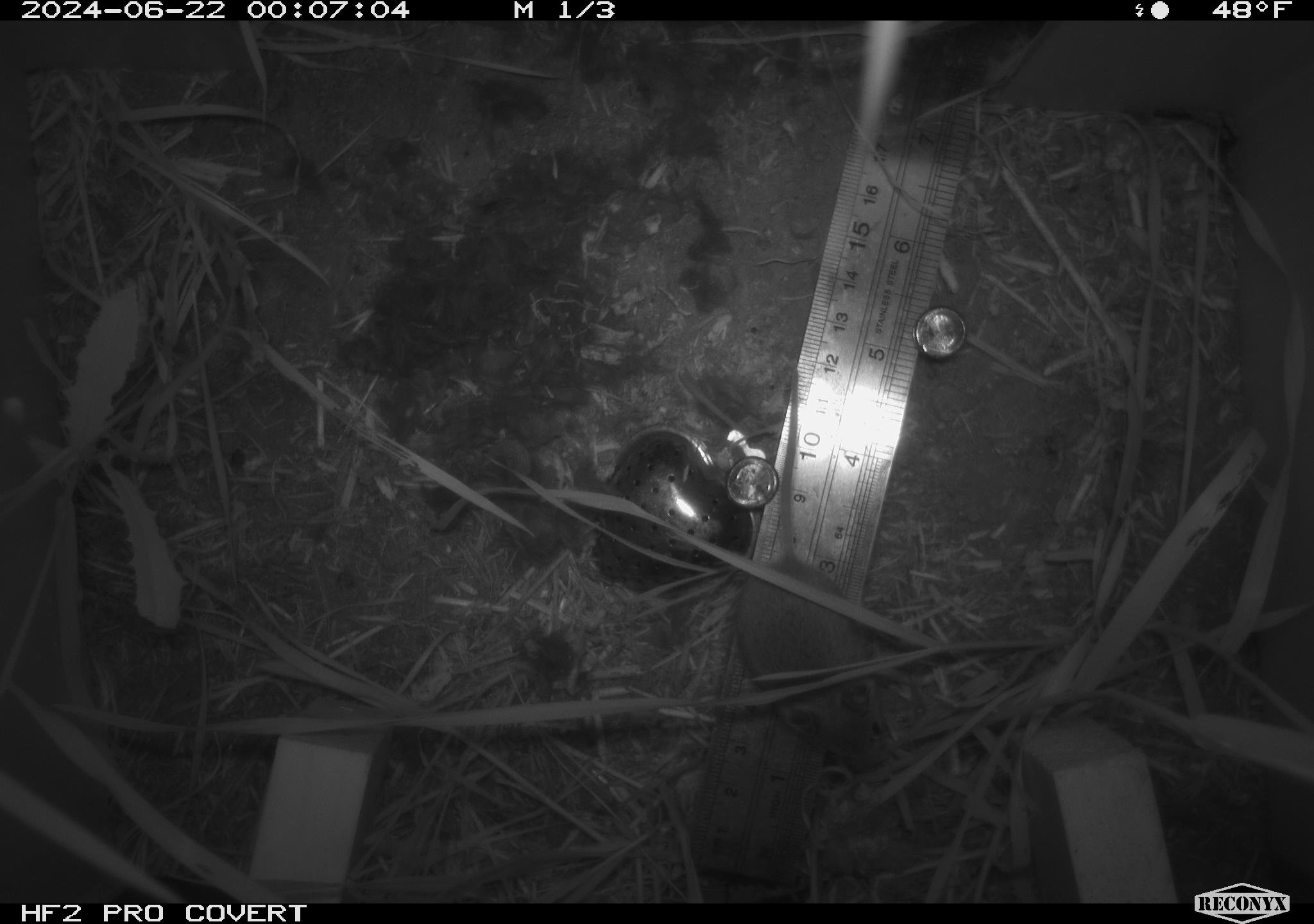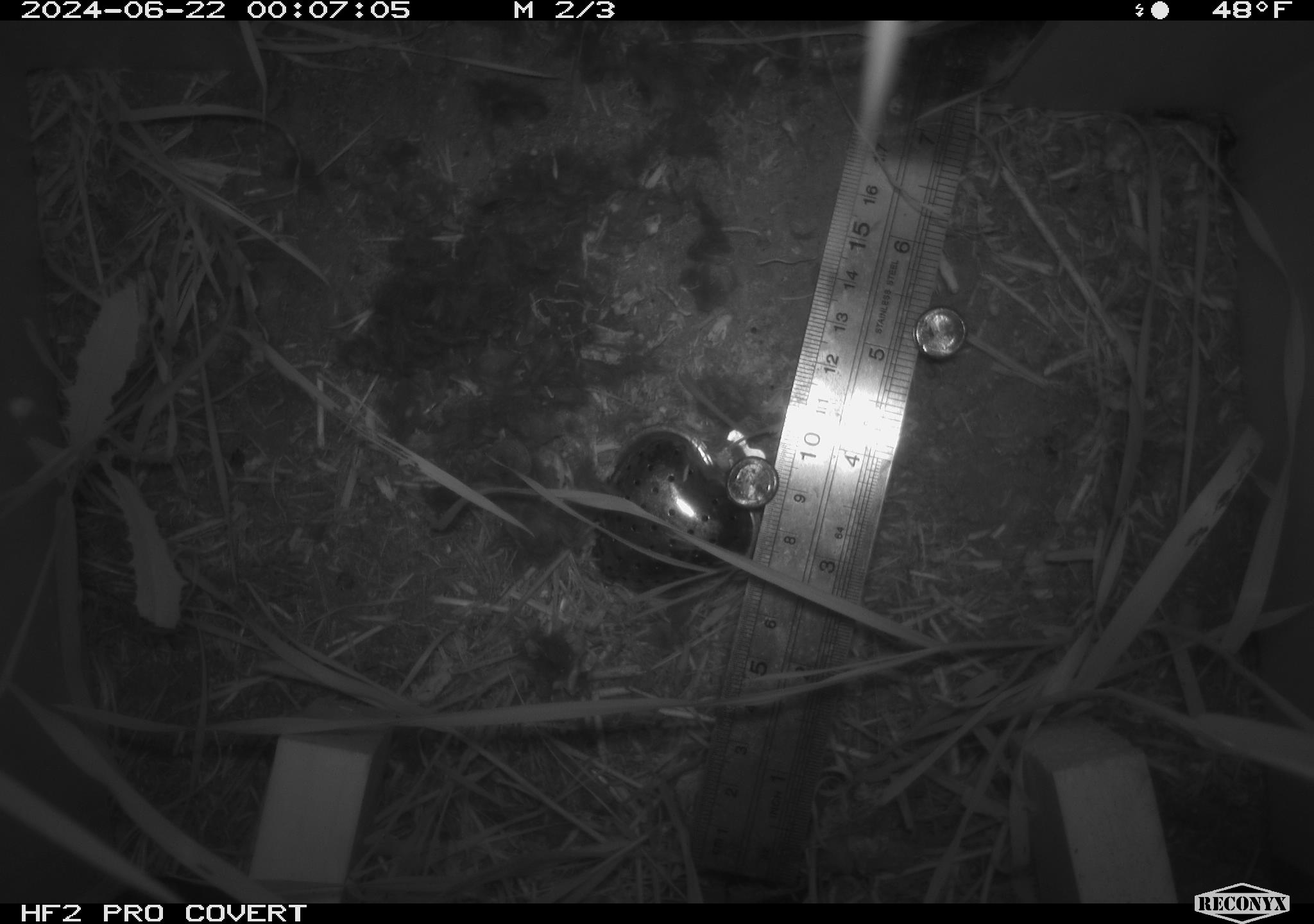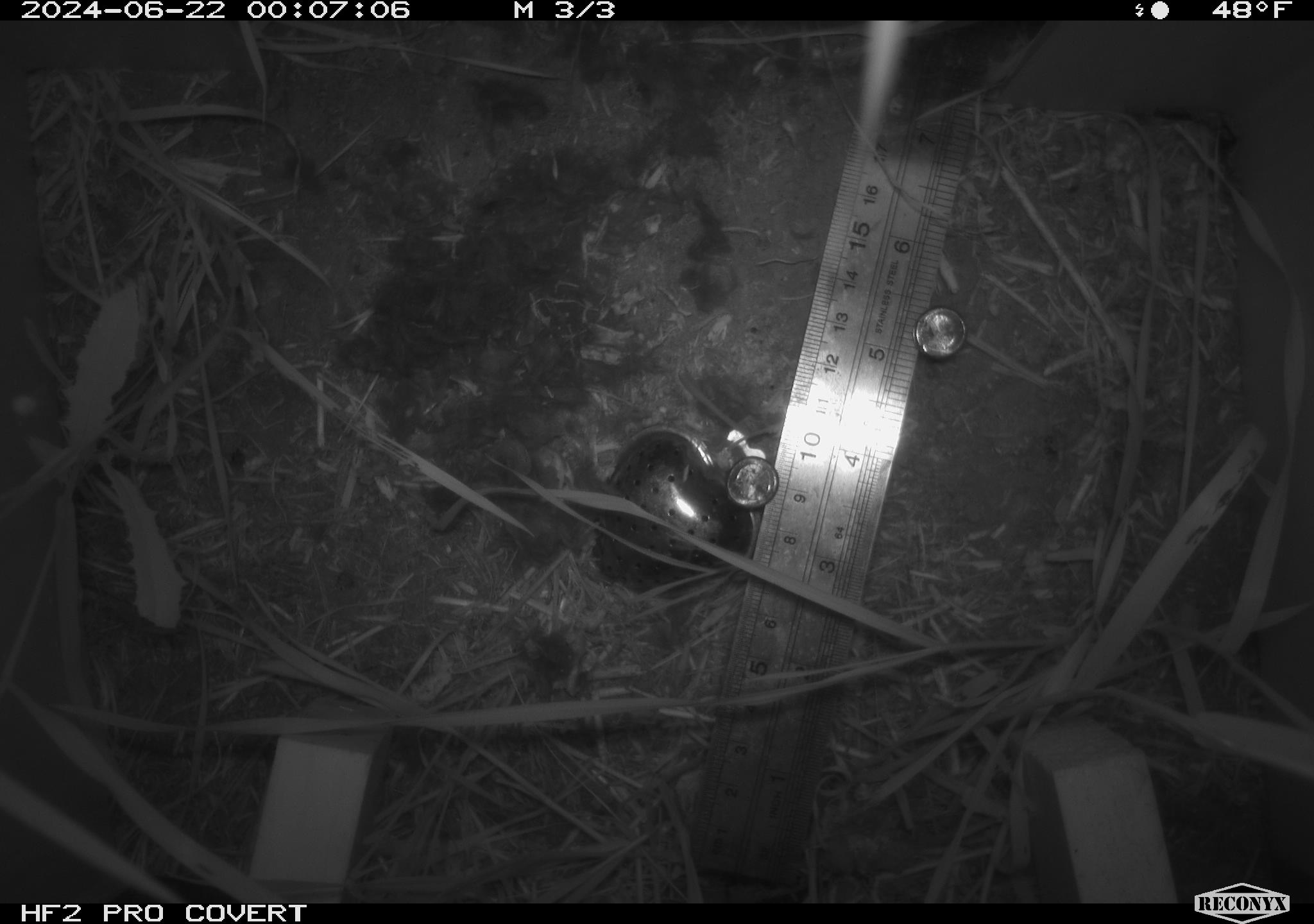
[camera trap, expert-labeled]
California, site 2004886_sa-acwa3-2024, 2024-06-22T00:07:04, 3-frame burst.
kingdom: Animalia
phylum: Chordata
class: Mammalia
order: Rodentia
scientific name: Rodentia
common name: mouse species